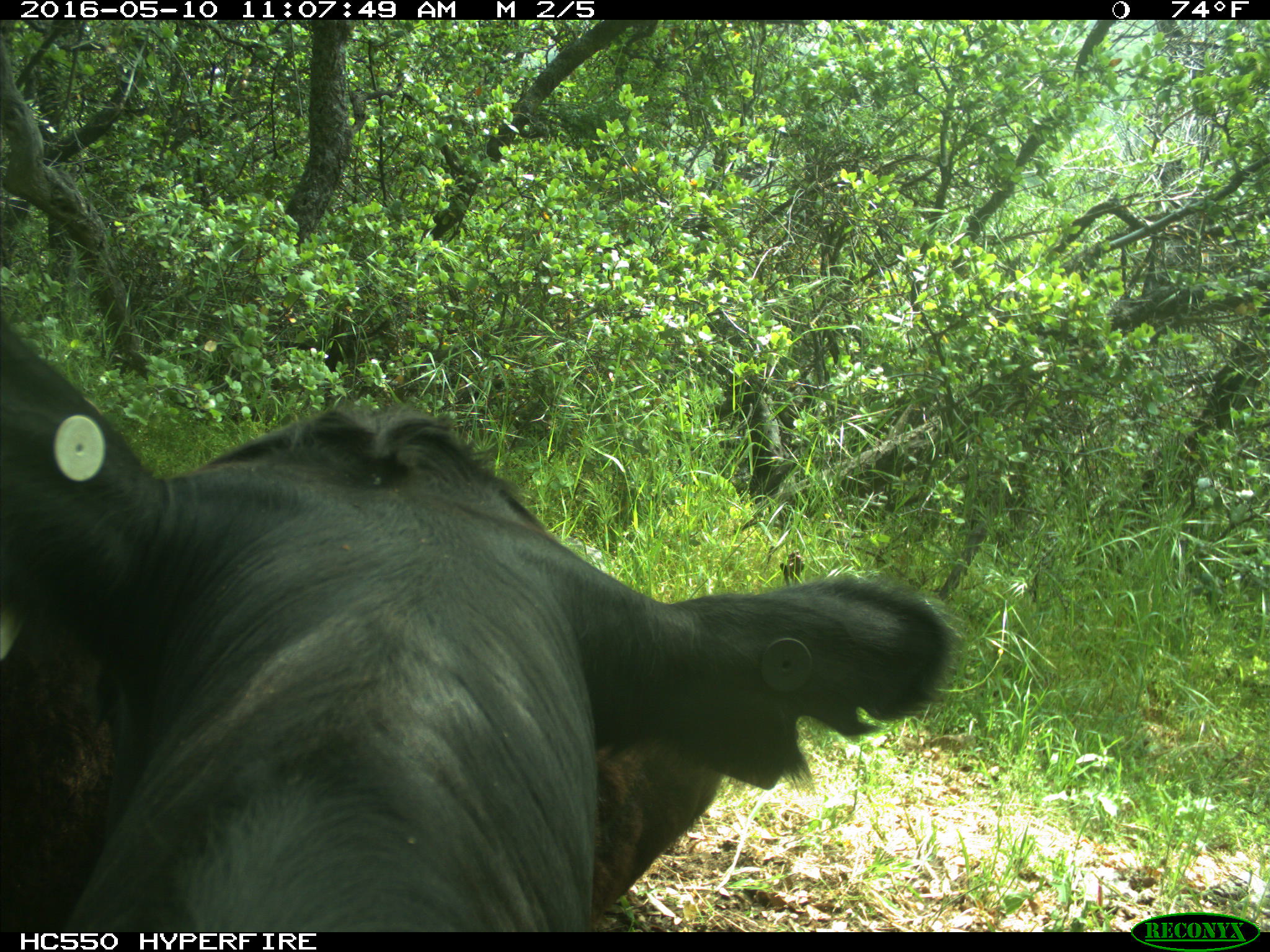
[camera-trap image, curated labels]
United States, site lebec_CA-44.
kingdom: Animalia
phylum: Chordata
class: Mammalia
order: Artiodactyla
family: Bovidae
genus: Bos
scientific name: Bos taurus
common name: domestic cow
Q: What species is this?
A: Bos taurus (domestic cow).